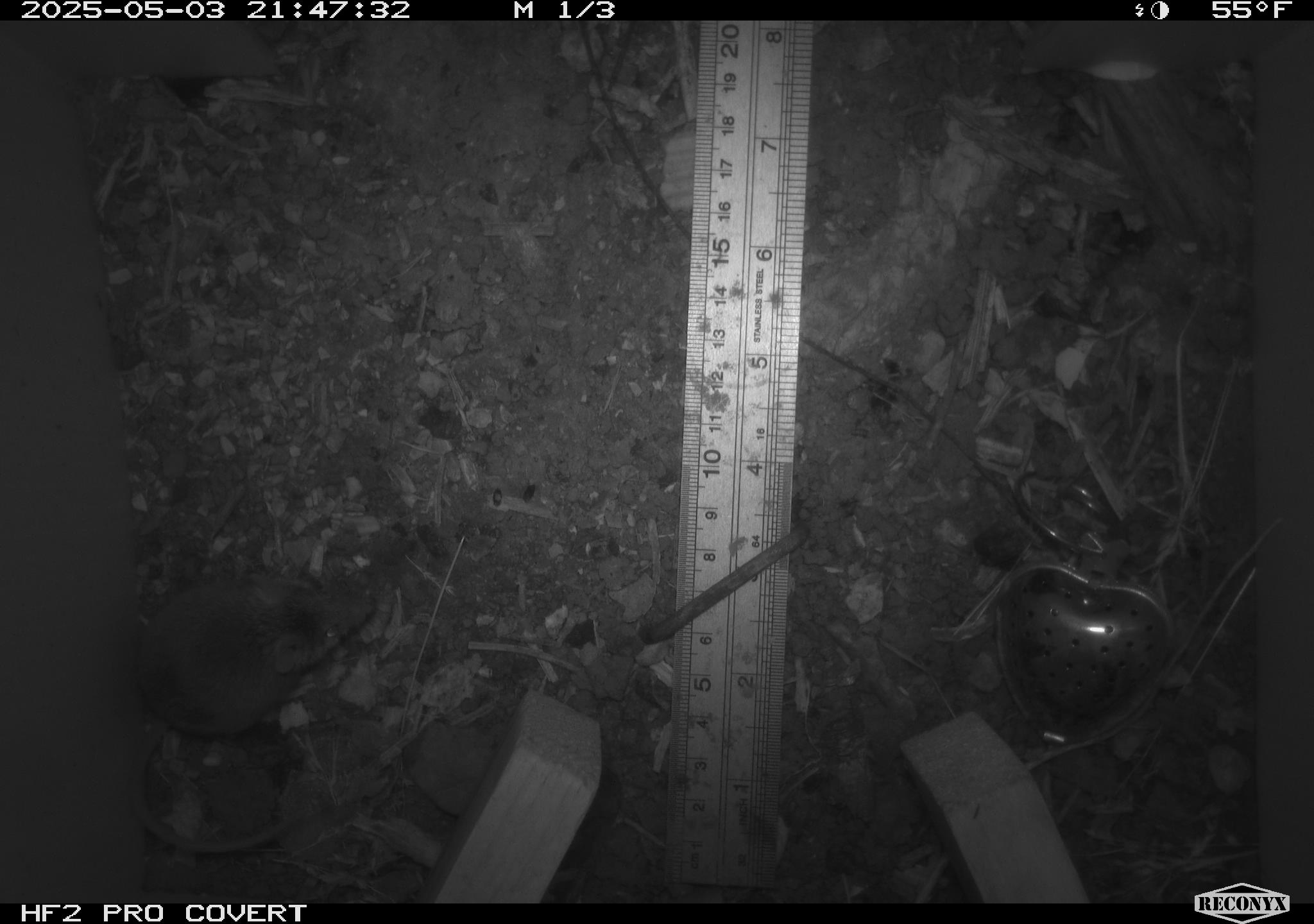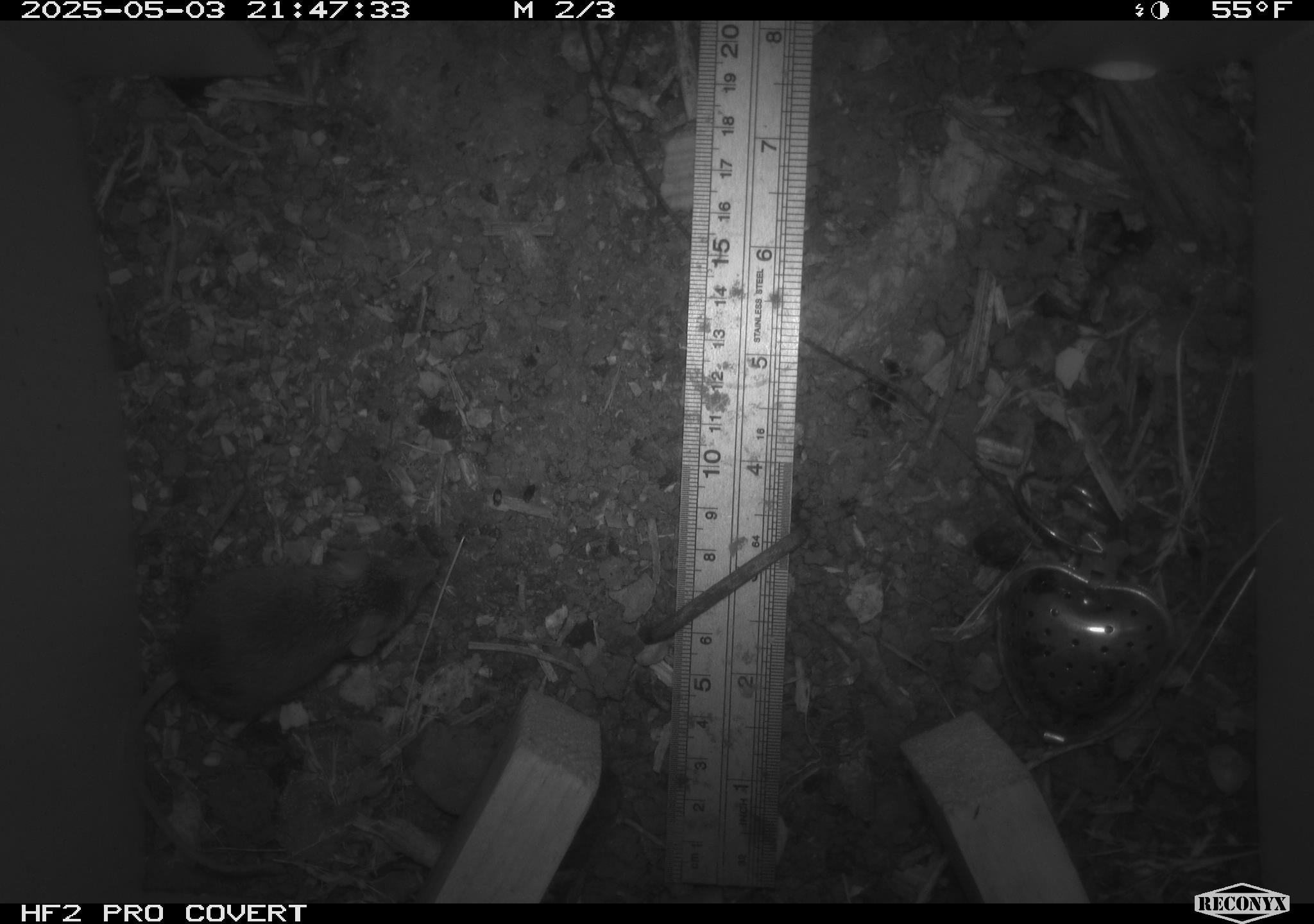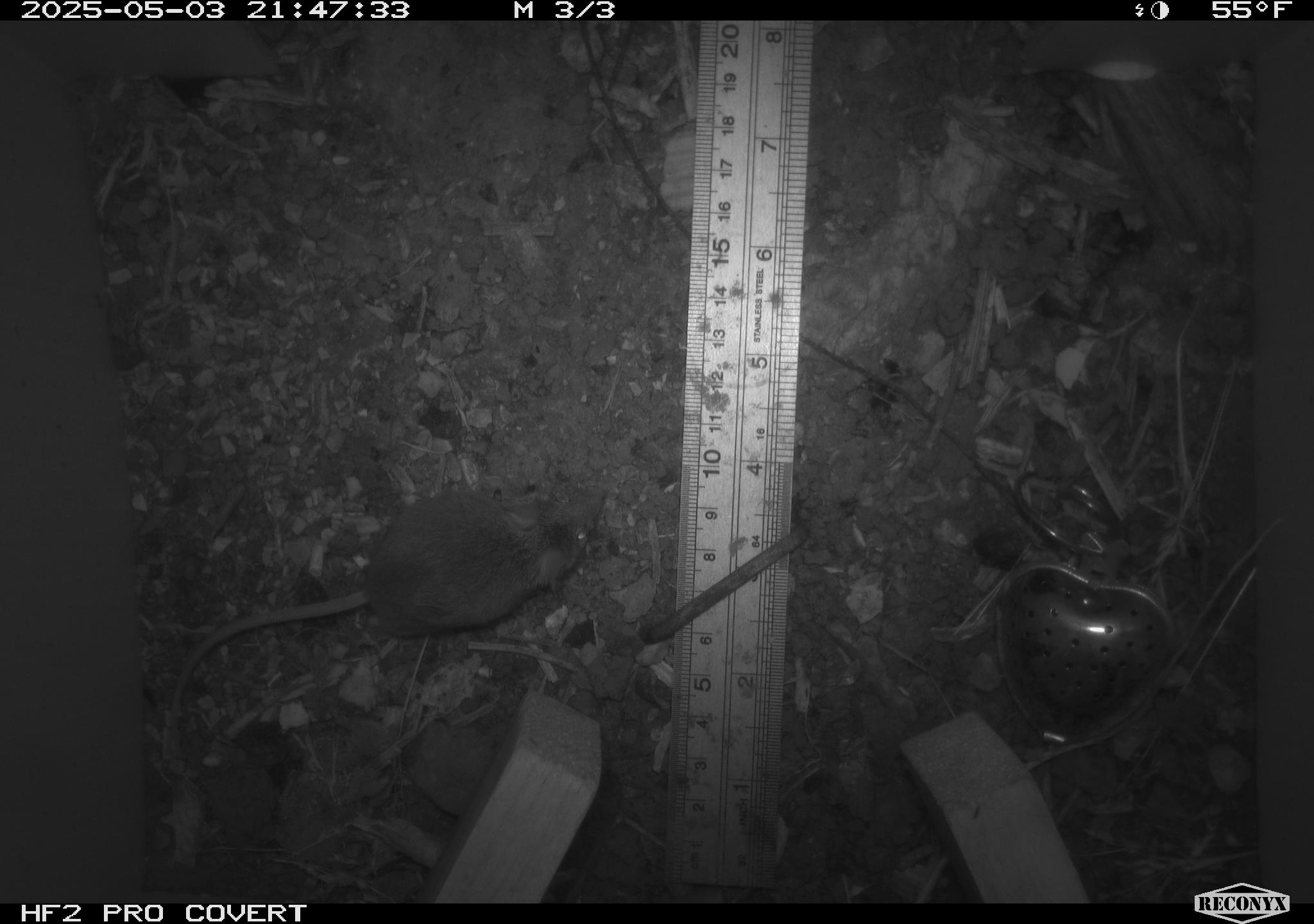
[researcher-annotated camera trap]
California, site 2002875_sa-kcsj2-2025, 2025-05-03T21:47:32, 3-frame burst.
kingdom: Animalia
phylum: Chordata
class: Mammalia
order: Rodentia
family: Muridae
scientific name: Muridae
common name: murids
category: muridae family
Muridae family (murids) (Muridae).